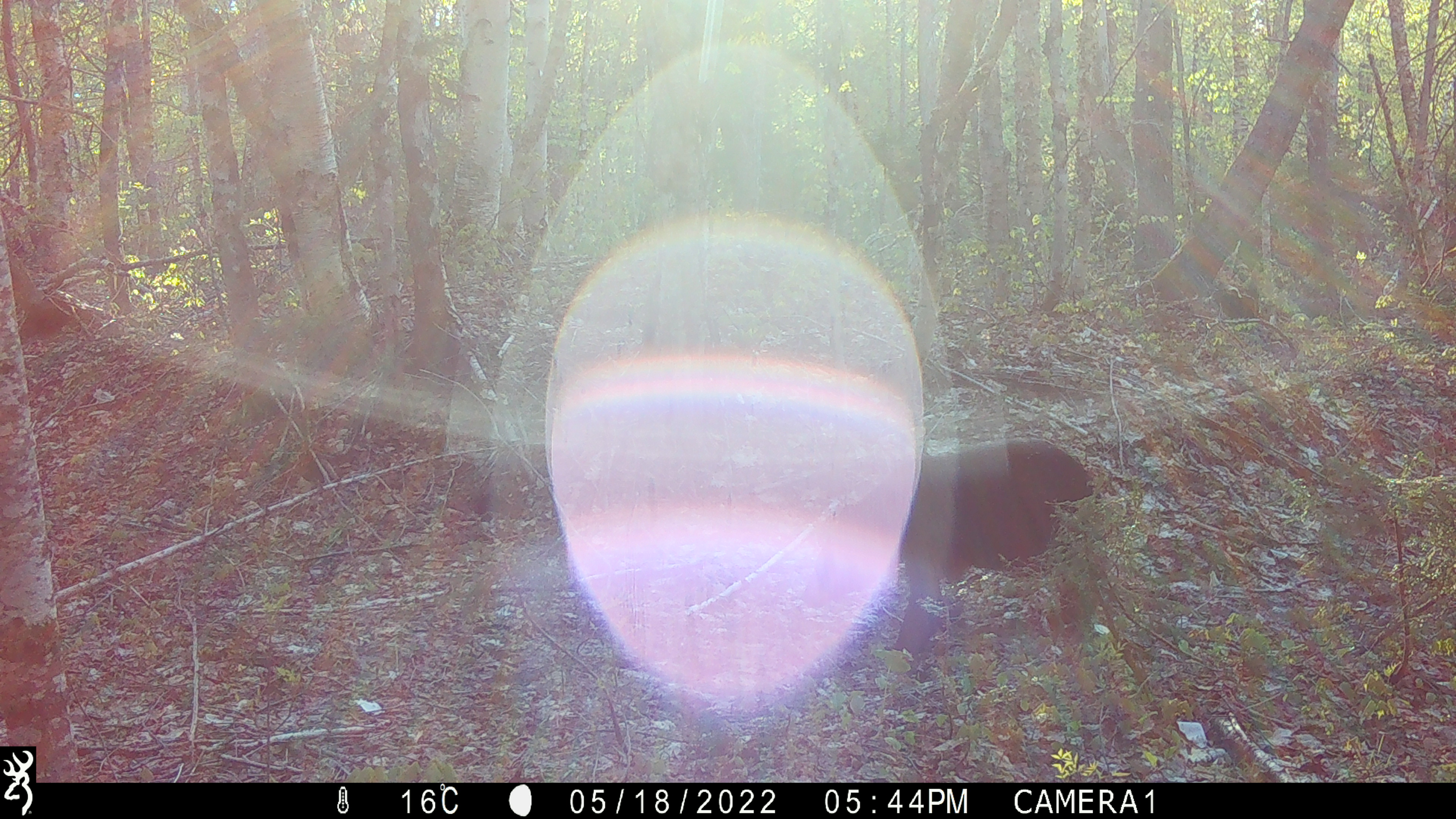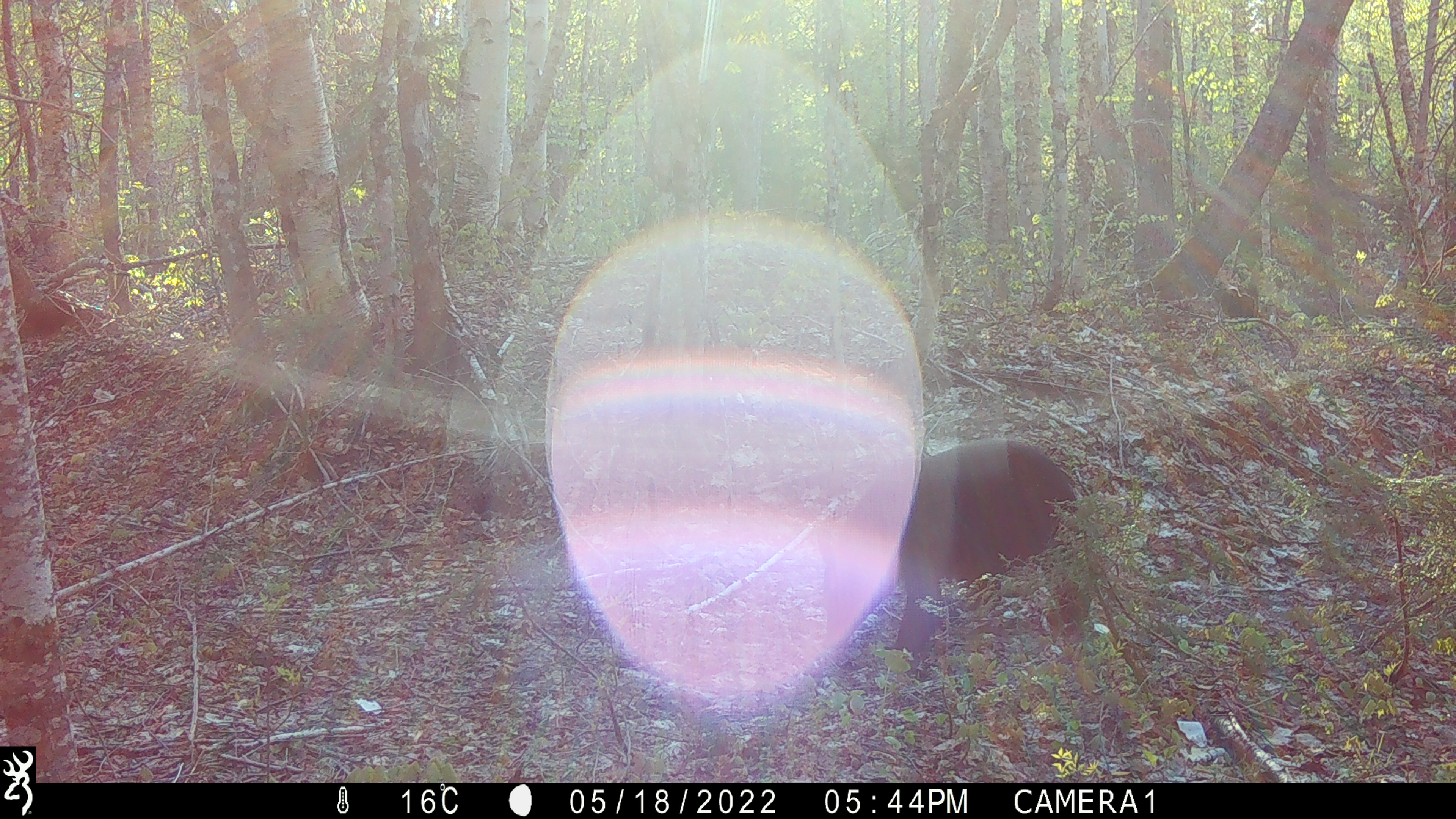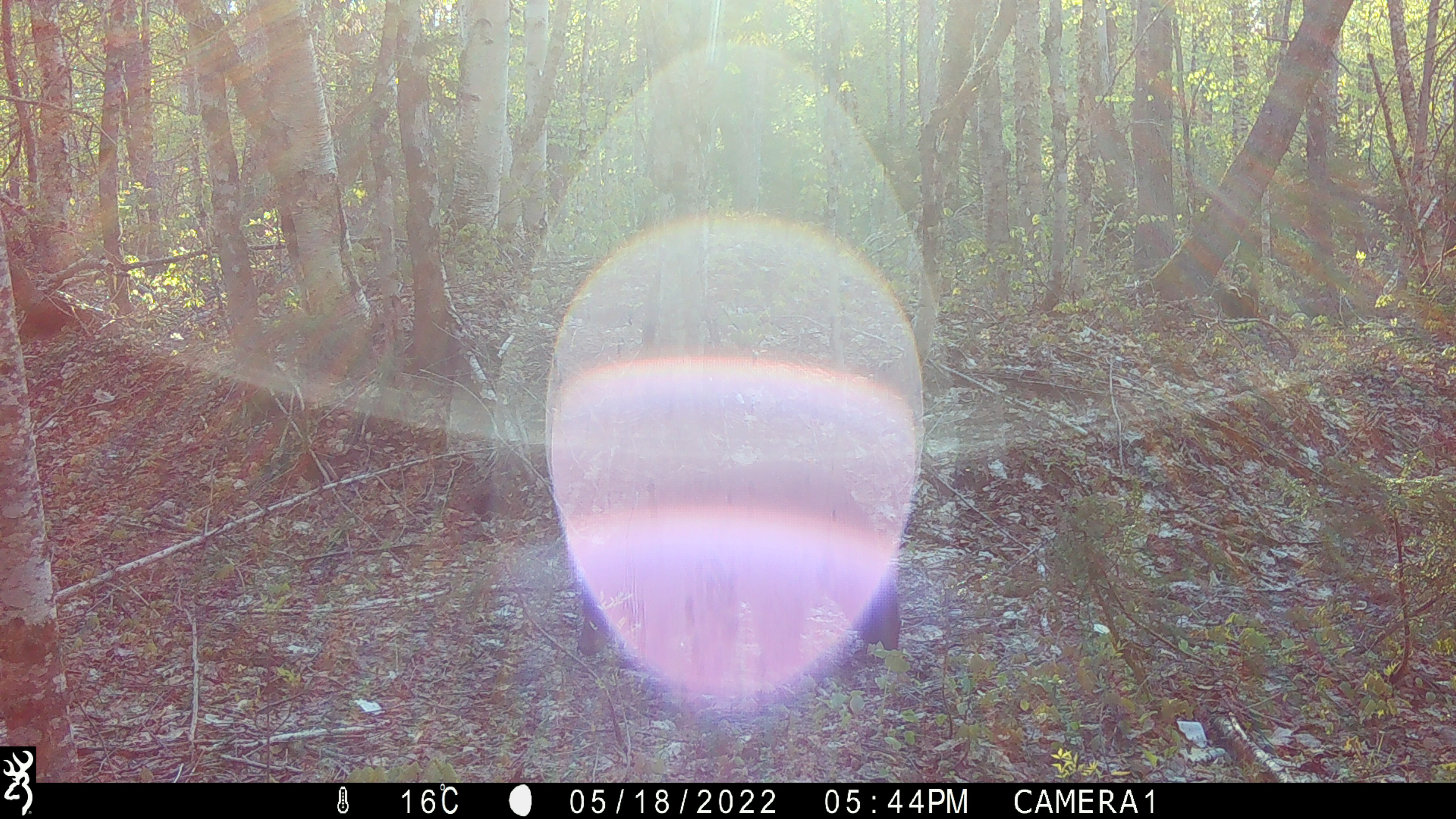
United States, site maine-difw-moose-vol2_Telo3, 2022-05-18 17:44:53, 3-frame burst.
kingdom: Animalia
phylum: Chordata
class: Mammalia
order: Carnivora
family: Ursidae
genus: Ursus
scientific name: Ursus americanus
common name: black bear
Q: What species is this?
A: Black bear (Ursus americanus).